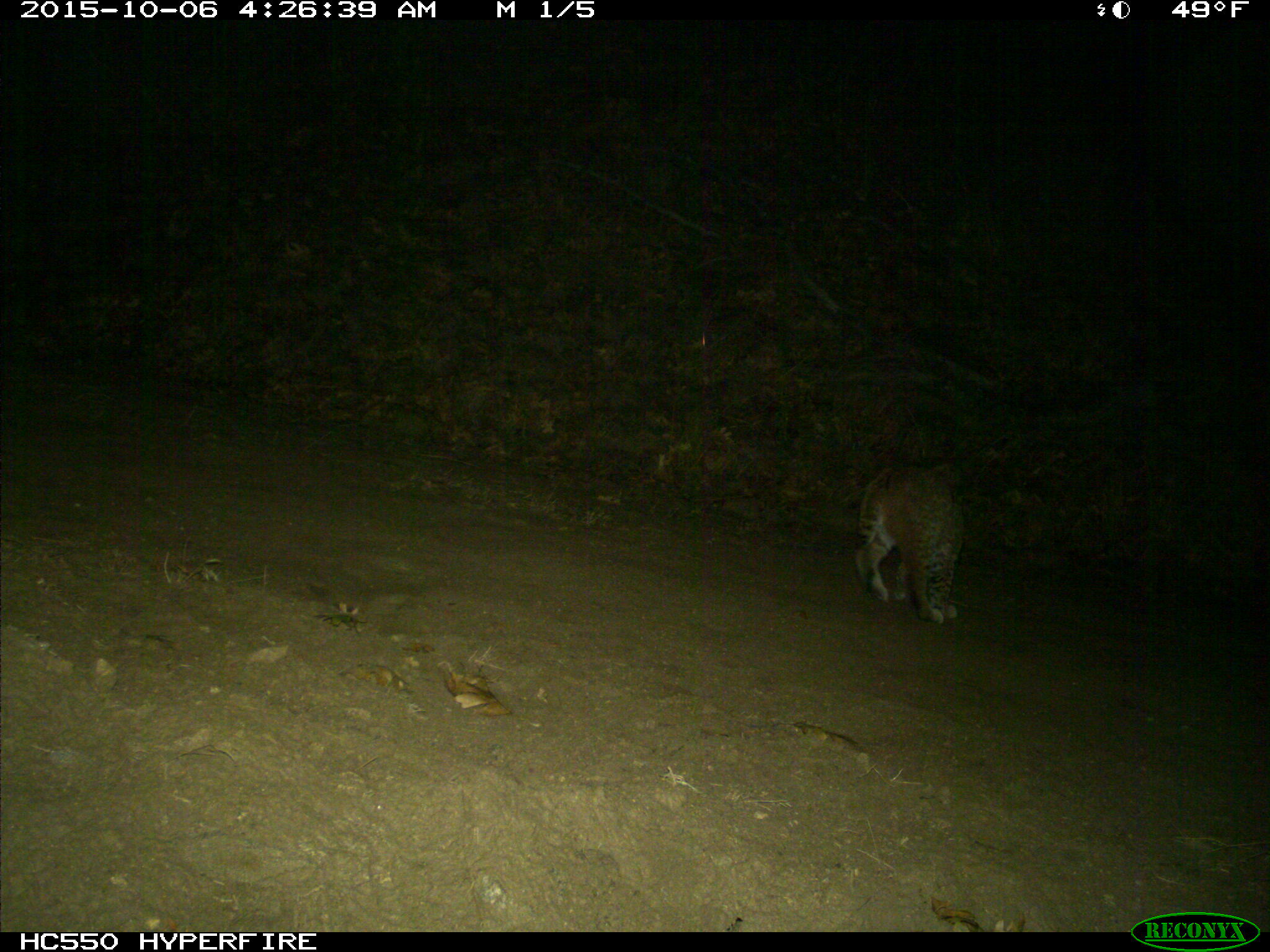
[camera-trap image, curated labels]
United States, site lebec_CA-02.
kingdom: Animalia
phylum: Chordata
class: Mammalia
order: Carnivora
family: Felidae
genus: Lynx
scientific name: Lynx rufus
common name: bobcat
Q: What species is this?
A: Lynx rufus (bobcat).